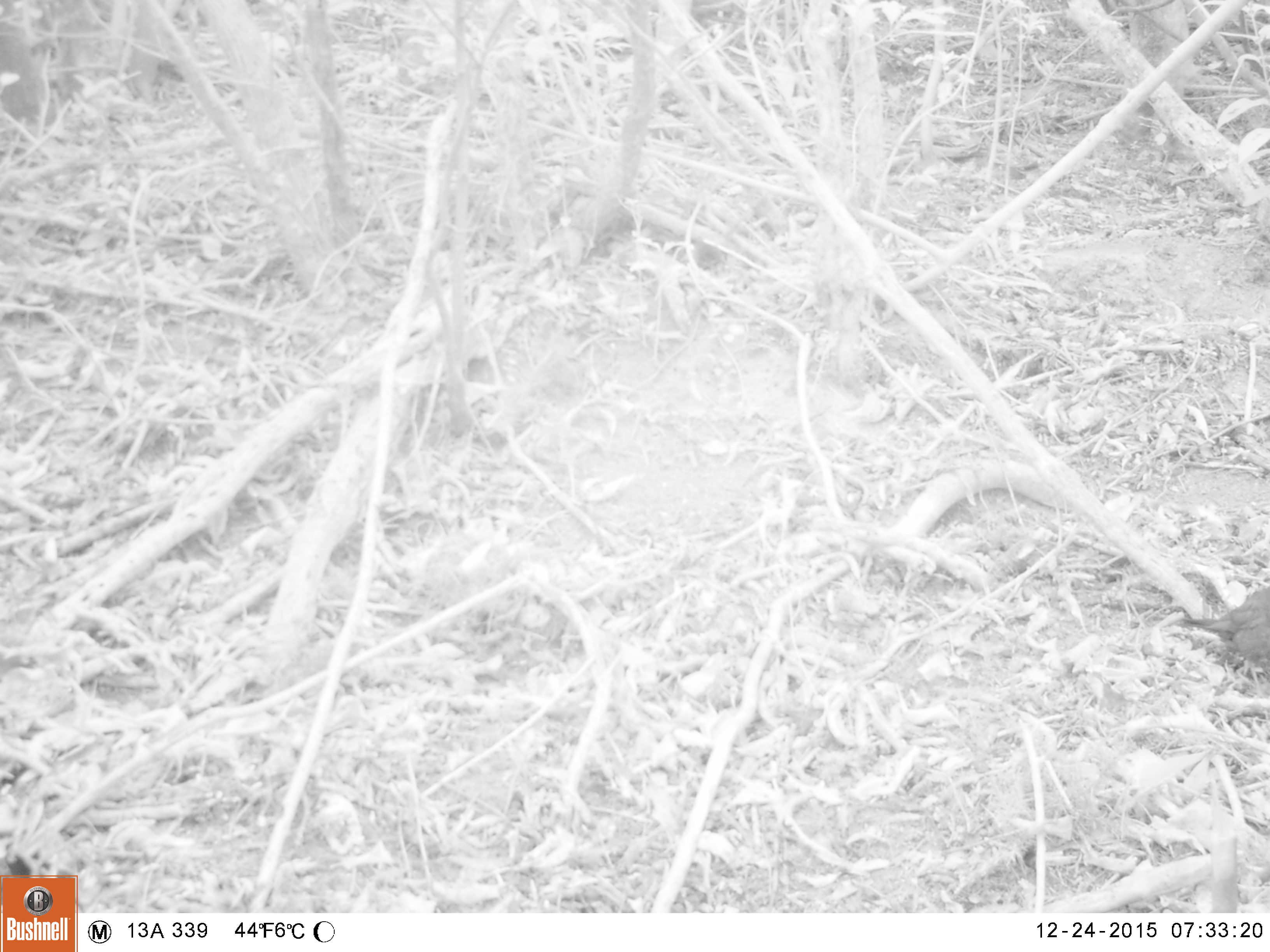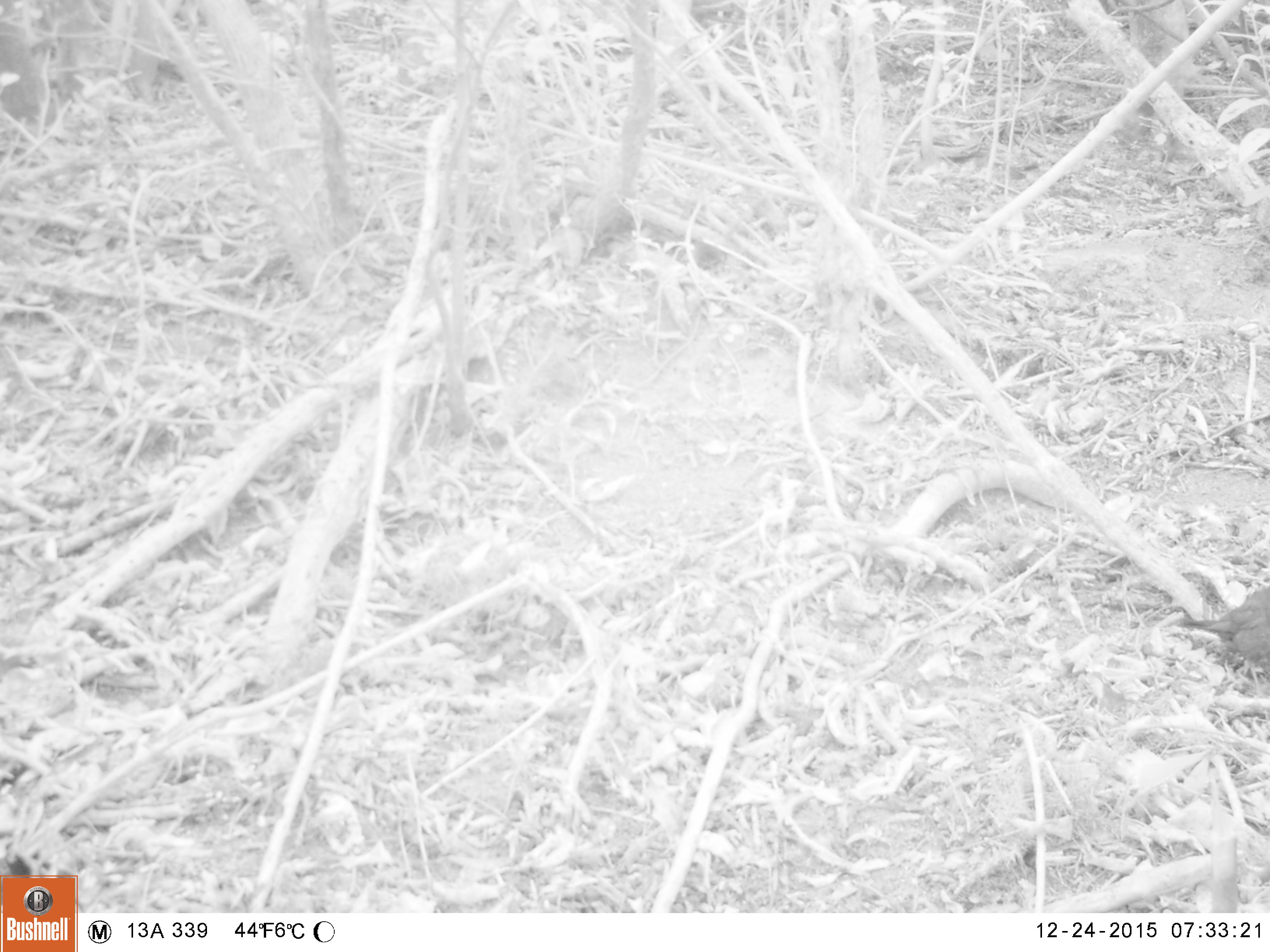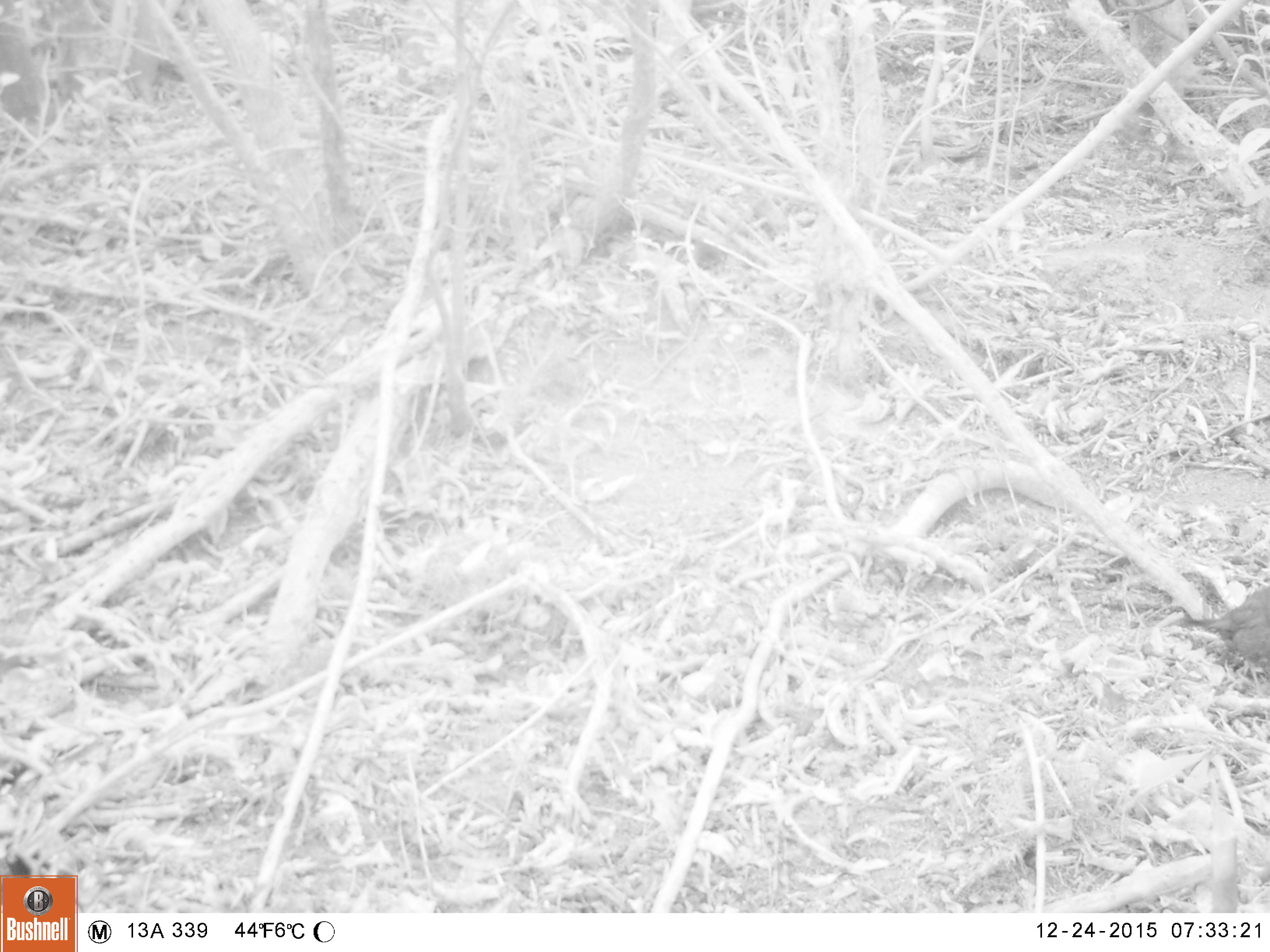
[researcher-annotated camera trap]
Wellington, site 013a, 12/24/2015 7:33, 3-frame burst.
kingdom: Animalia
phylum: Chordata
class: Aves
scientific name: Aves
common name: bird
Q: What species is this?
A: Bird (Aves).